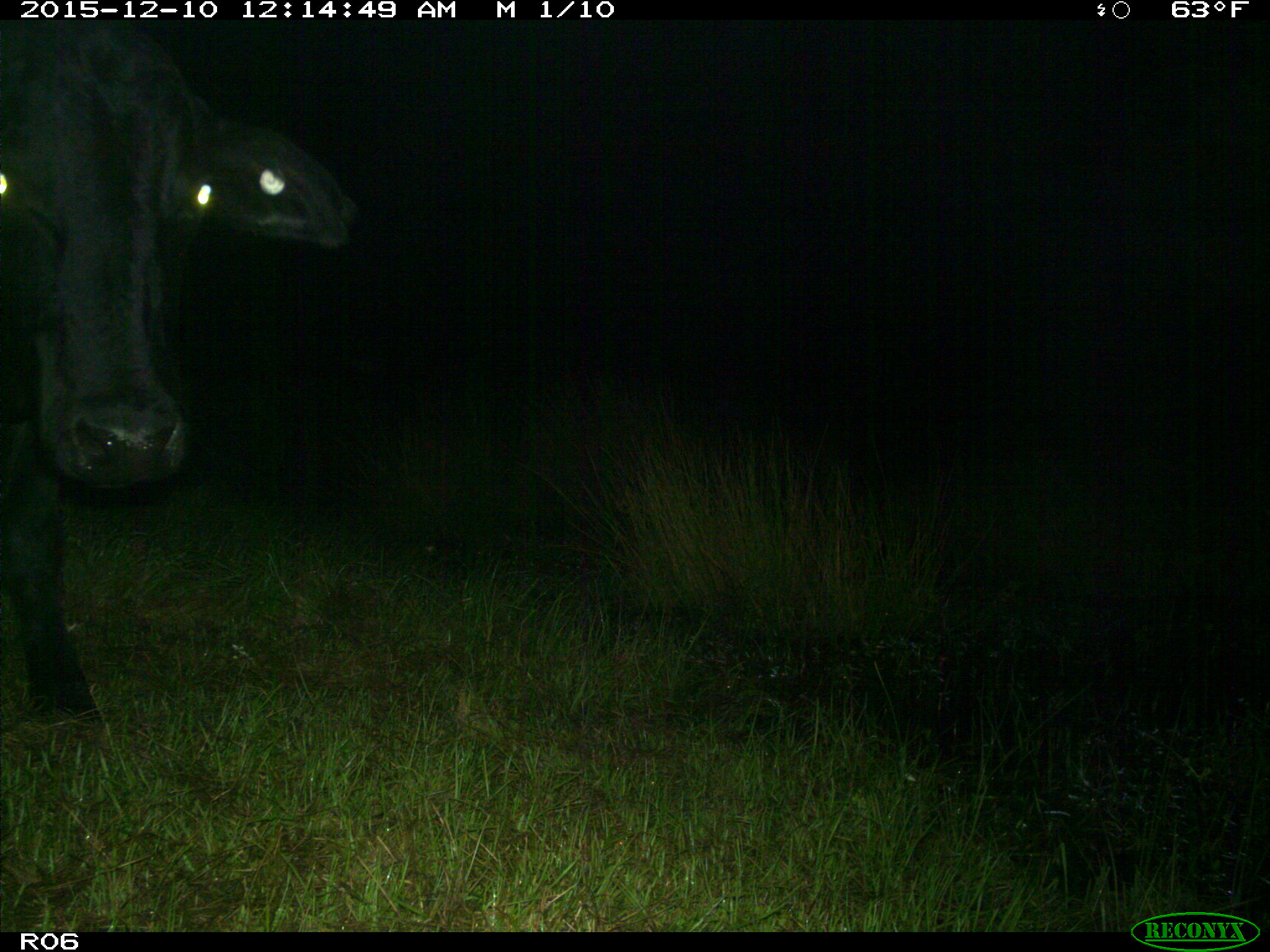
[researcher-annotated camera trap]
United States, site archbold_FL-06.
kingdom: Animalia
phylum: Chordata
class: Mammalia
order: Artiodactyla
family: Bovidae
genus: Bos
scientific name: Bos taurus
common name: domestic cow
Bos taurus (domestic cow).